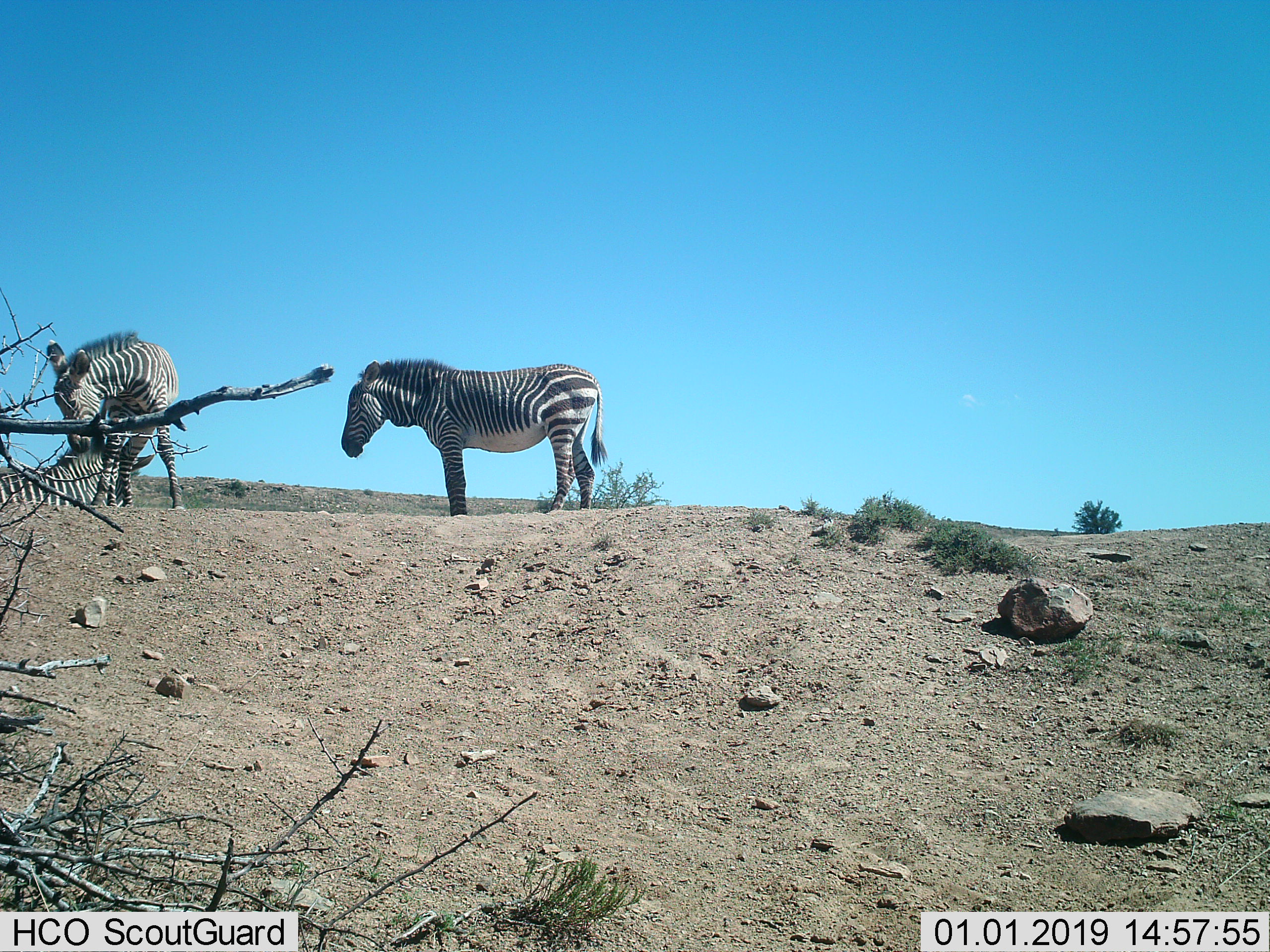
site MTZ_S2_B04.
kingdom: Animalia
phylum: Chordata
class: Mammalia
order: Perissodactyla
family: Equidae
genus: Equus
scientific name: Equus zebra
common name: mountain zebra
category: zebramountain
Zebramountain (mountain zebra) (Equus zebra), count 3. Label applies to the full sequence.